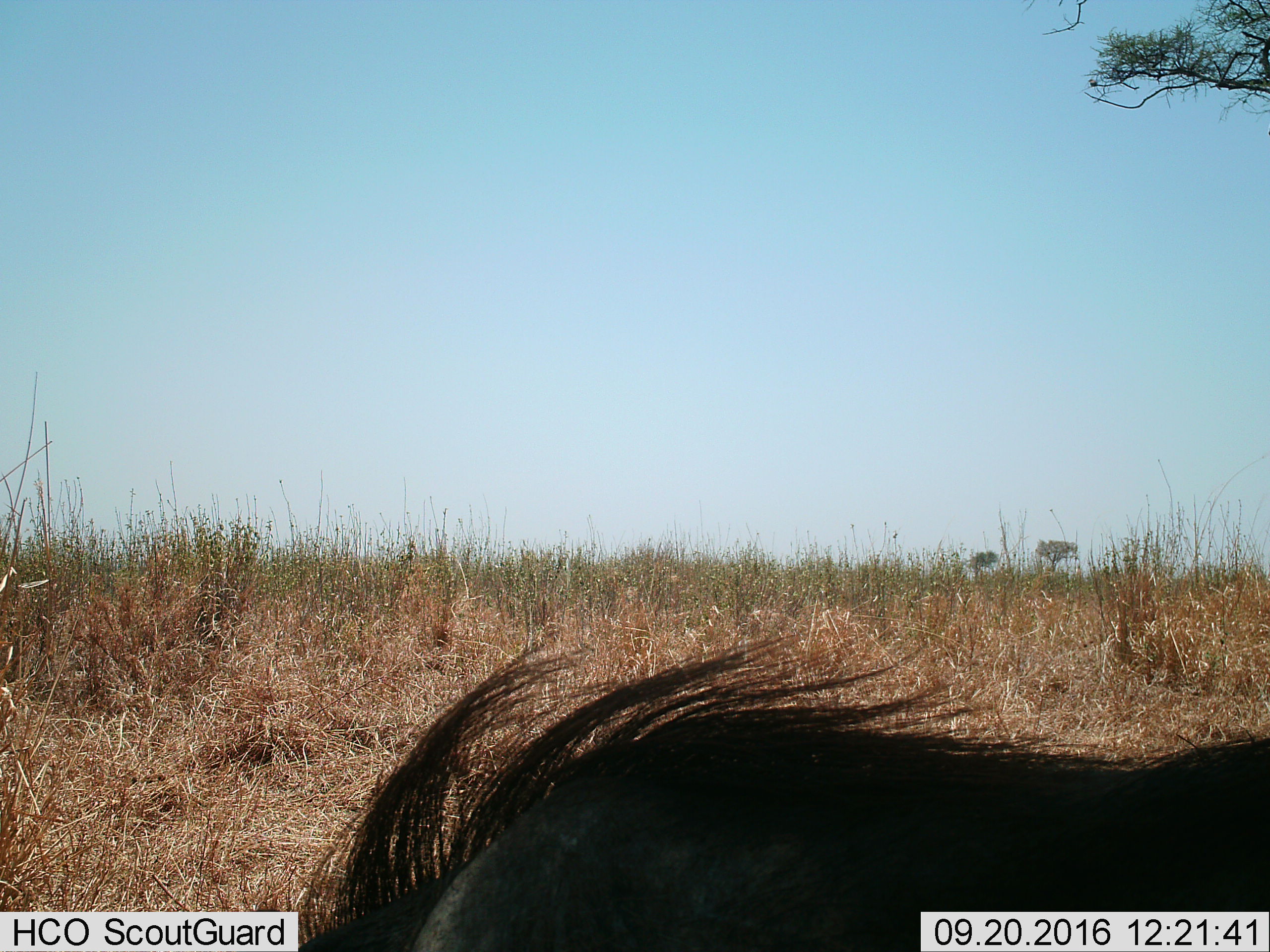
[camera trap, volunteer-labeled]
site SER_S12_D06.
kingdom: Animalia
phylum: Chordata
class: Mammalia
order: Artiodactyla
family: Suidae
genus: Phacochoerus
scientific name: Phacochoerus africanus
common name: warthog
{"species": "warthog (Phacochoerus africanus)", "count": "1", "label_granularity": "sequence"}